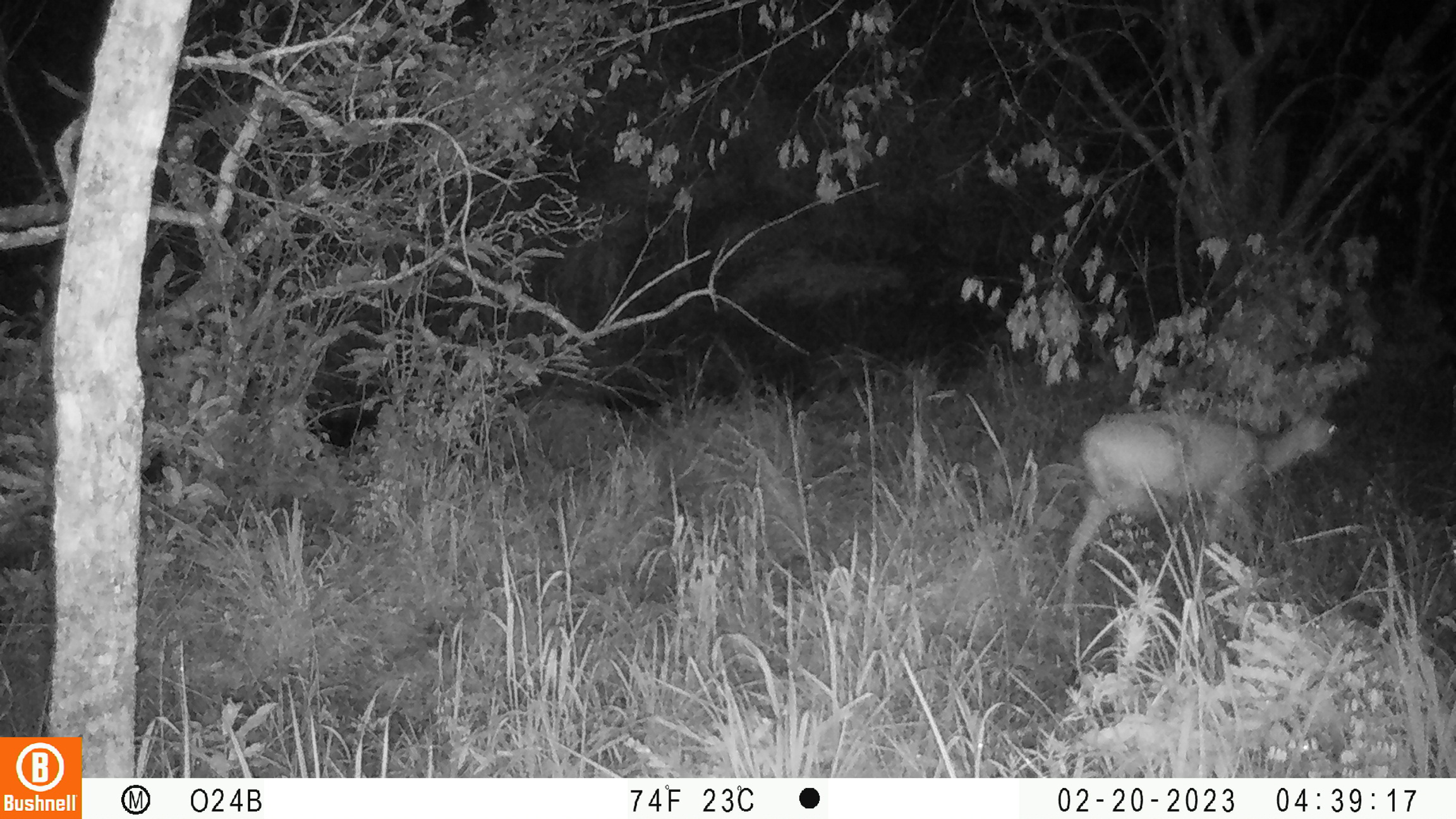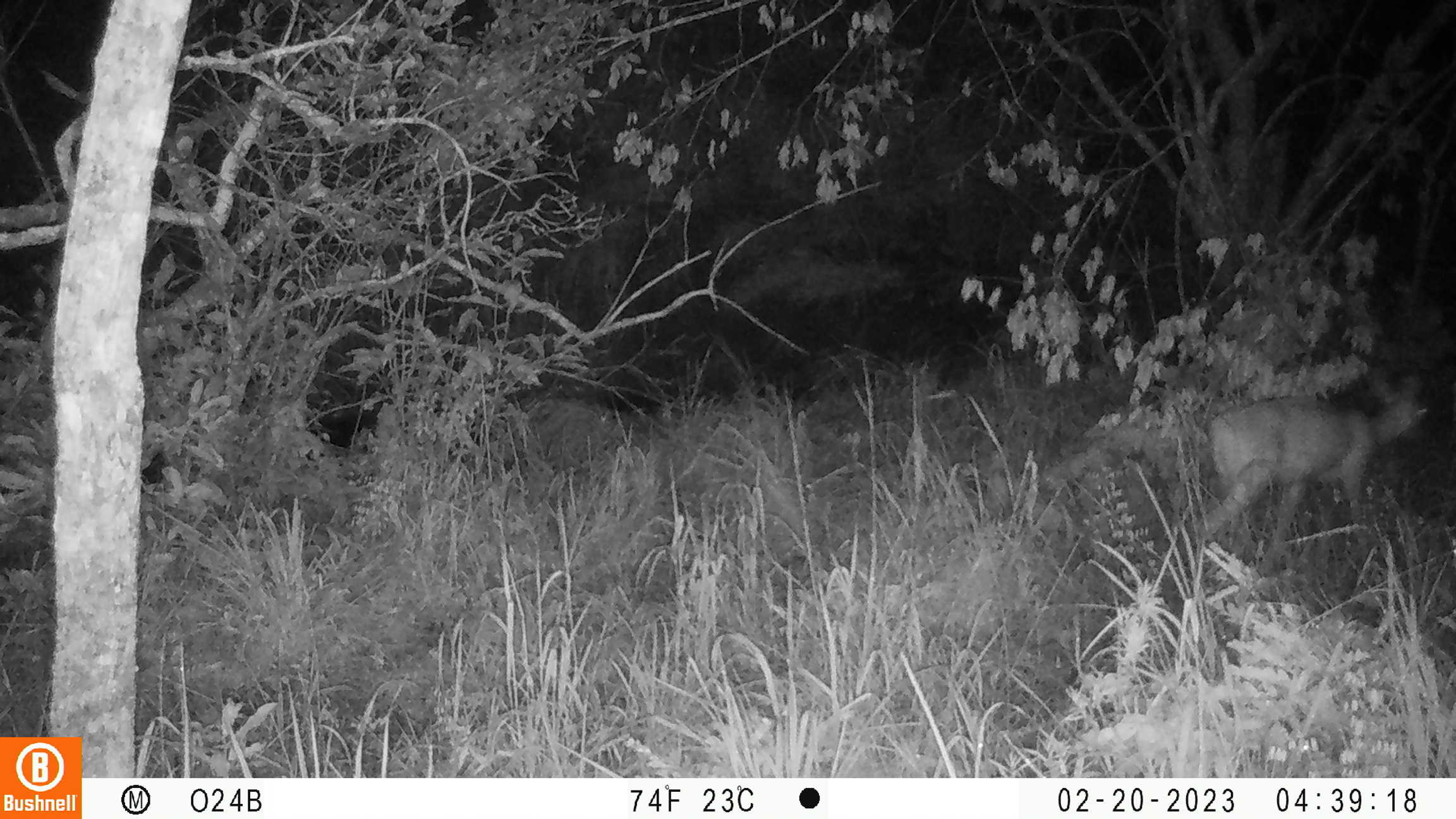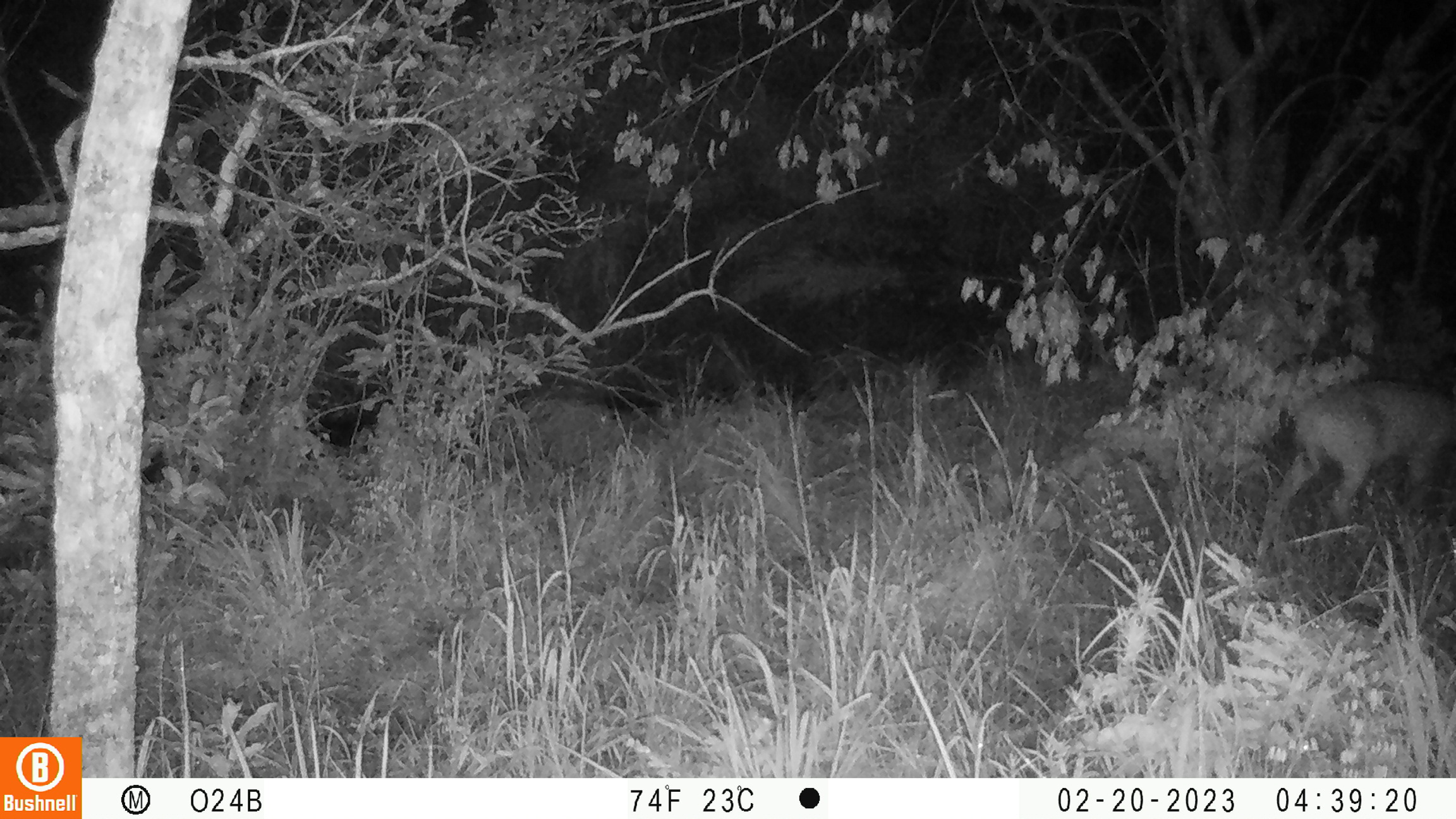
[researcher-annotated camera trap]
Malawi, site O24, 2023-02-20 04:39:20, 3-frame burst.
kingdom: Animalia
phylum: Chordata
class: Mammalia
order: Artiodactyla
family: Bovidae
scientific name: Antilopinae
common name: small antelope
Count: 1.